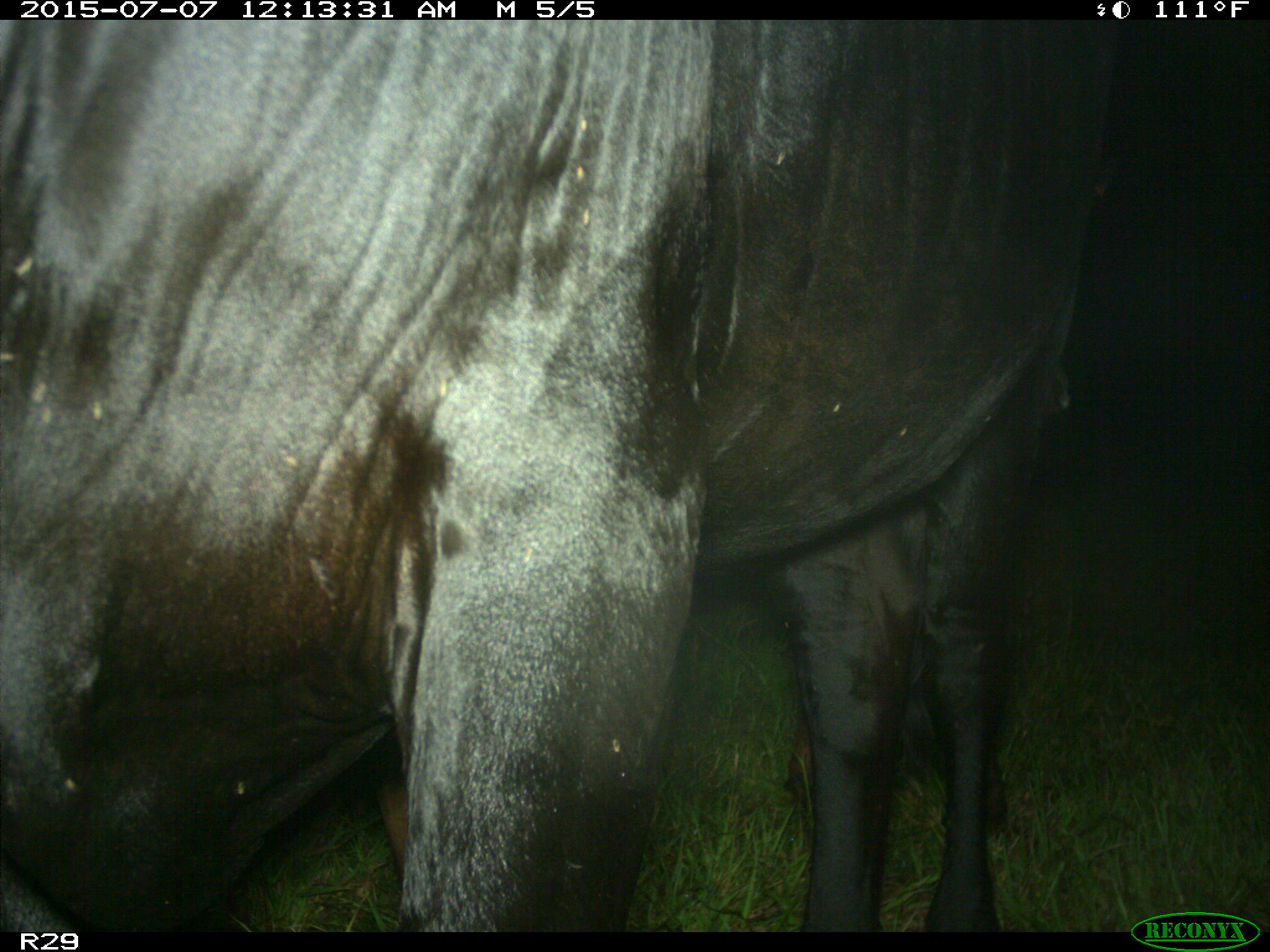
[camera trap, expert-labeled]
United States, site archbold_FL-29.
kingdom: Animalia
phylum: Chordata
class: Mammalia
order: Artiodactyla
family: Bovidae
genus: Bos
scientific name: Bos taurus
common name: domestic cow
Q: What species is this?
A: Bos taurus (domestic cow).